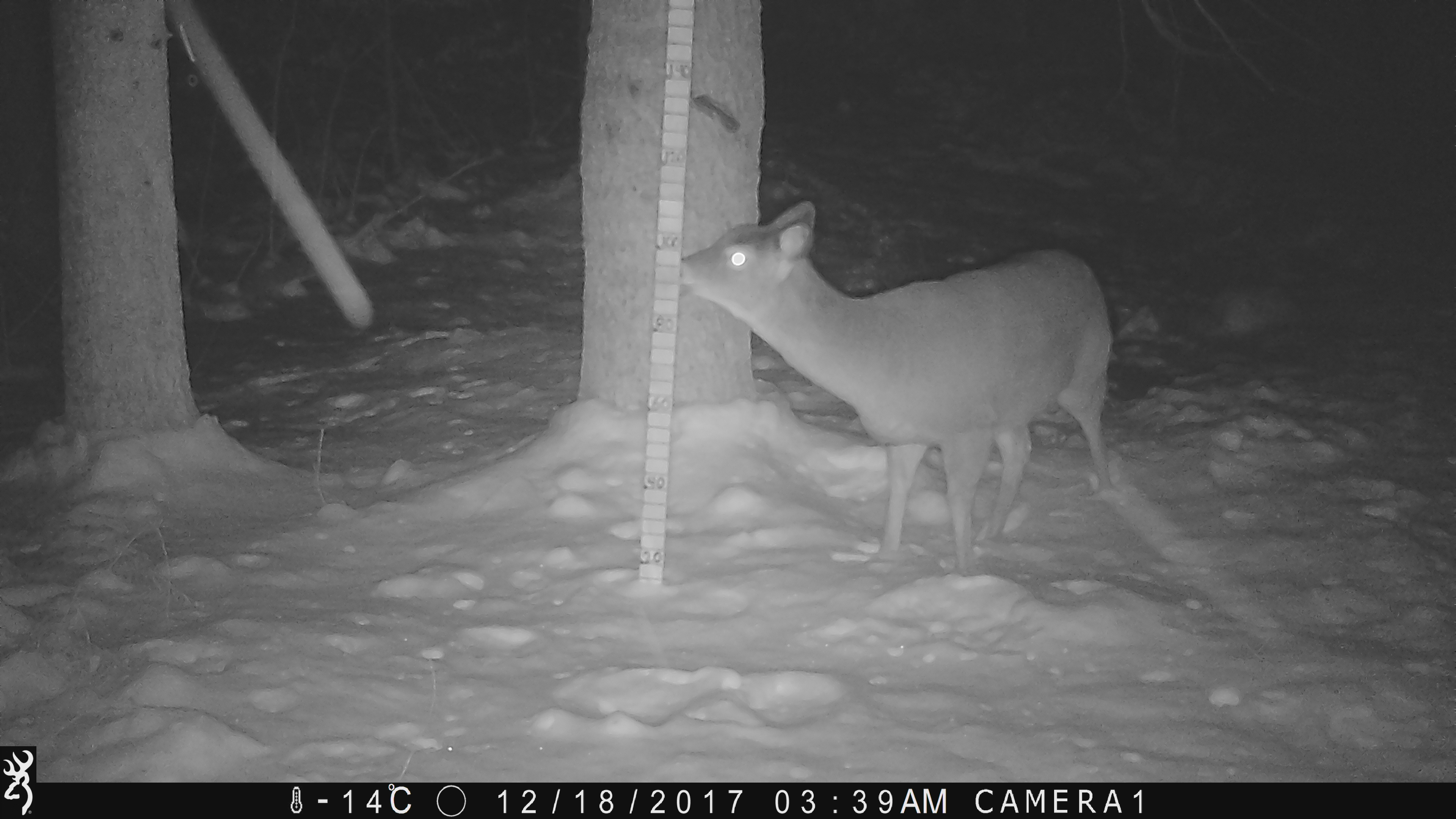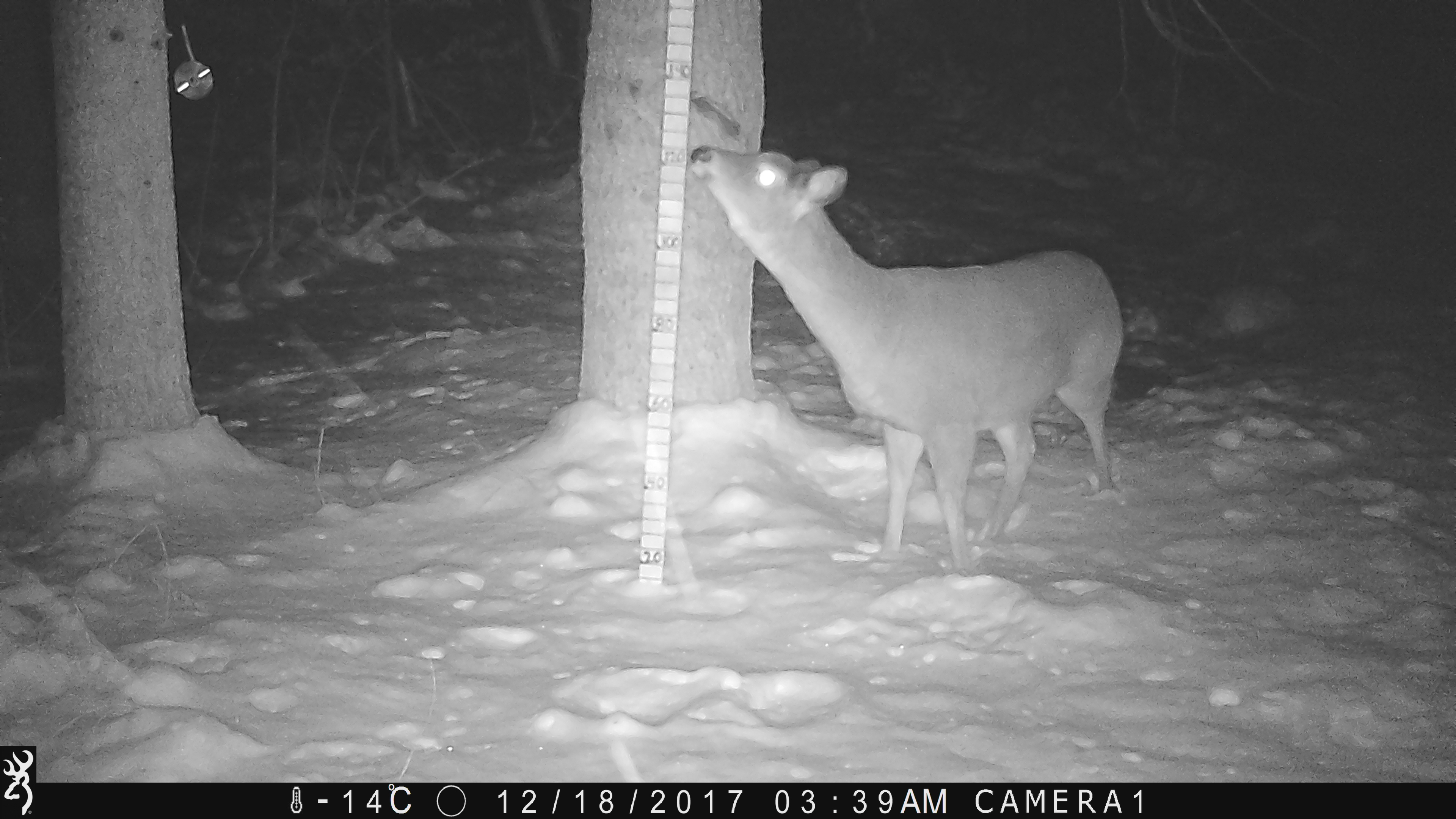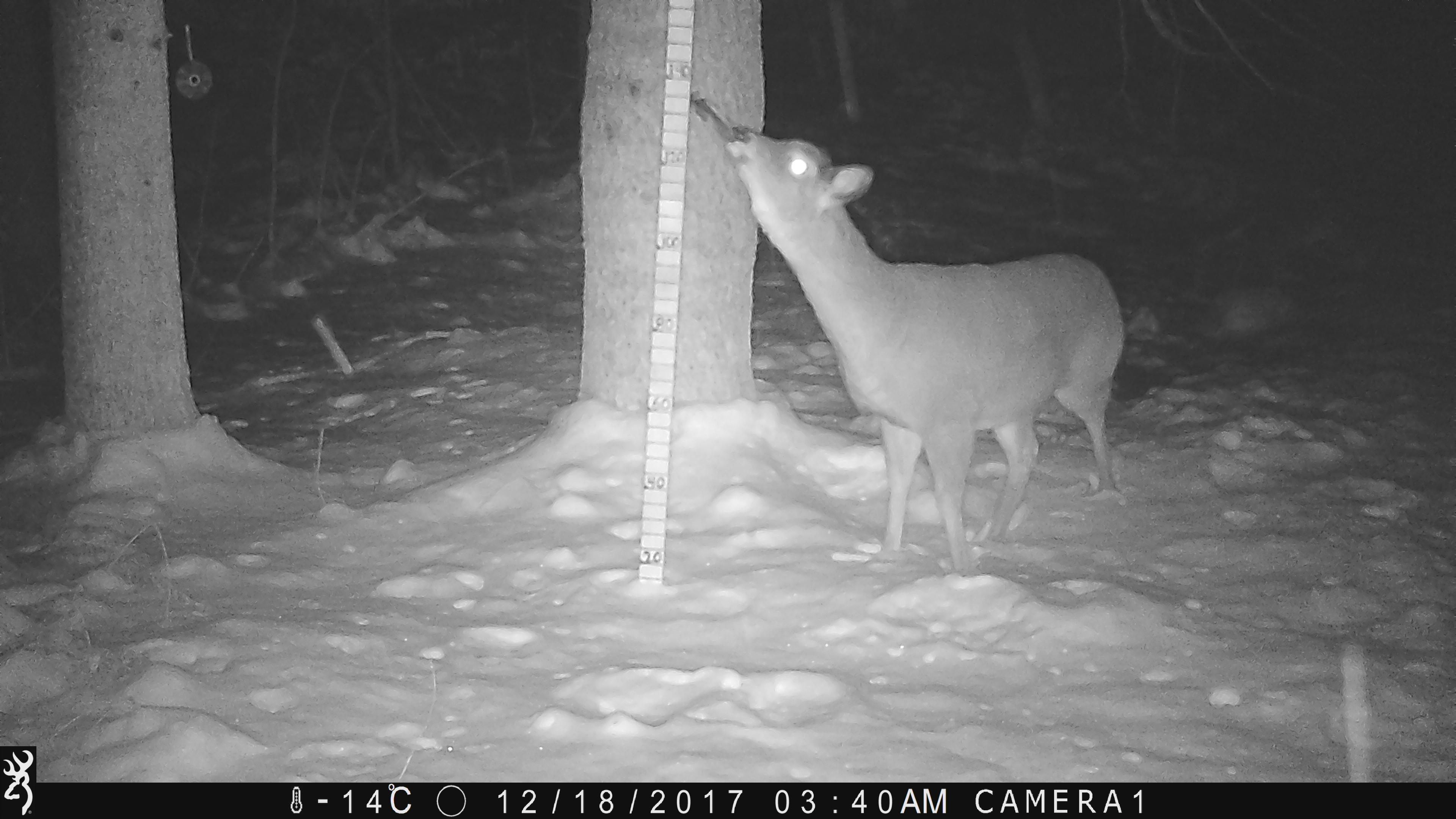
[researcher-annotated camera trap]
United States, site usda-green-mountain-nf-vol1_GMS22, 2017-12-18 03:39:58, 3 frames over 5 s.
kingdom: Animalia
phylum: Chordata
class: Mammalia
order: Artiodactyla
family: Cervidae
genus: Odocoileus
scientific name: Odocoileus virginianus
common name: white-tailed deer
White-tailed deer (Odocoileus virginianus).